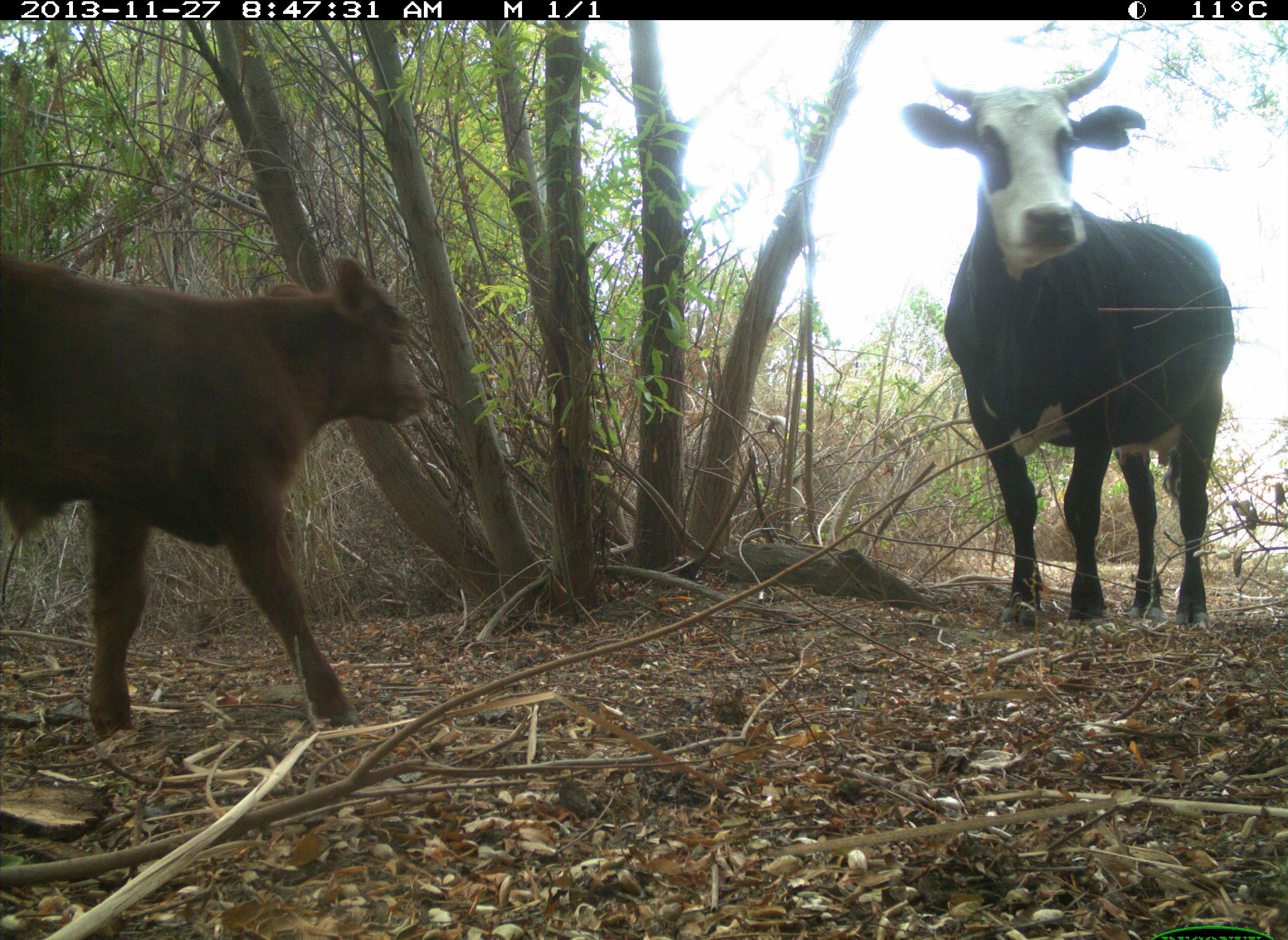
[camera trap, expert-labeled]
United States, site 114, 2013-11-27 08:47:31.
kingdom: Animalia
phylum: Chordata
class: Mammalia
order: Artiodactyla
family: Bovidae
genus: Bos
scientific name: Bos taurus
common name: cow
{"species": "cow (Bos taurus)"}